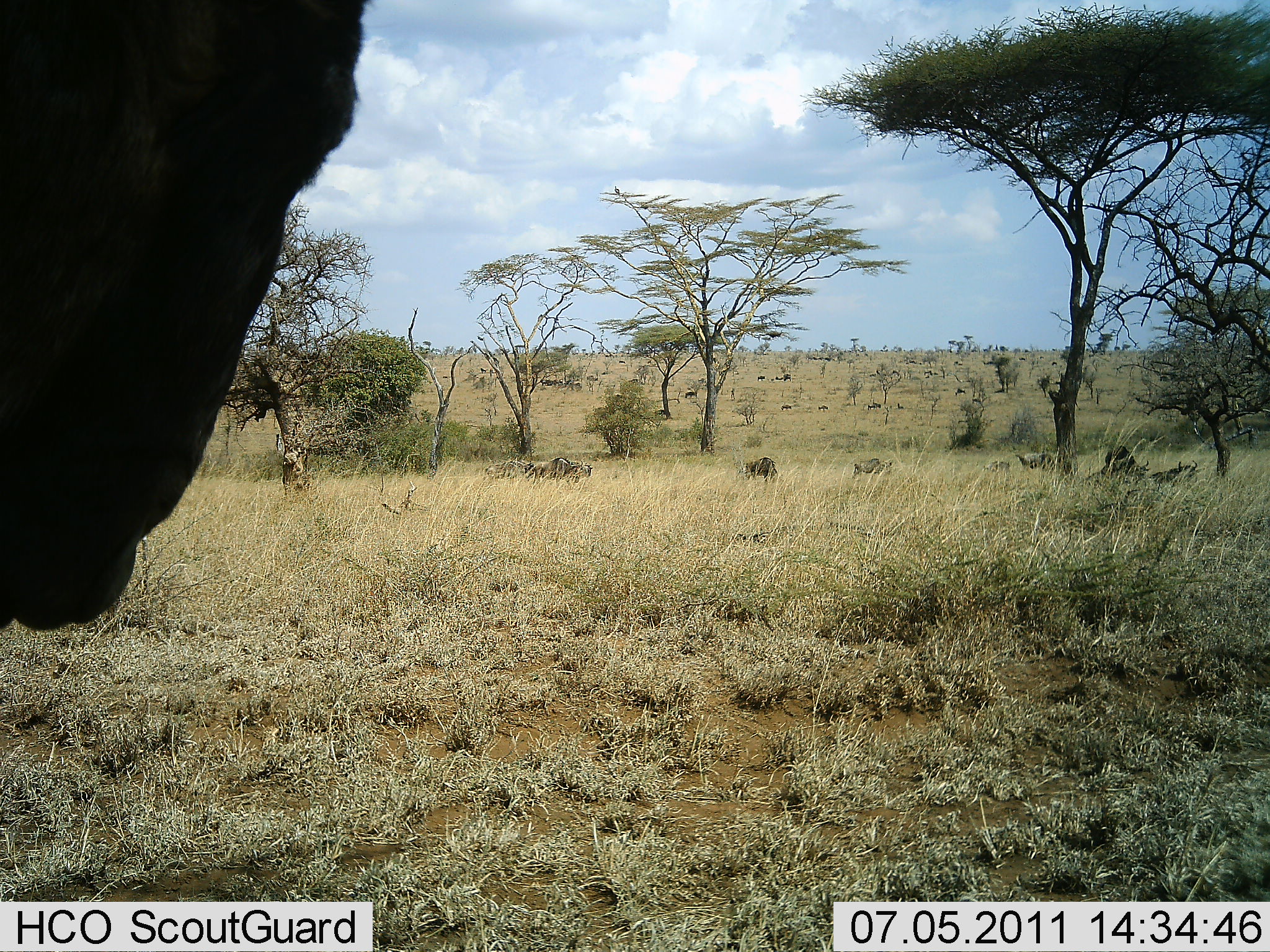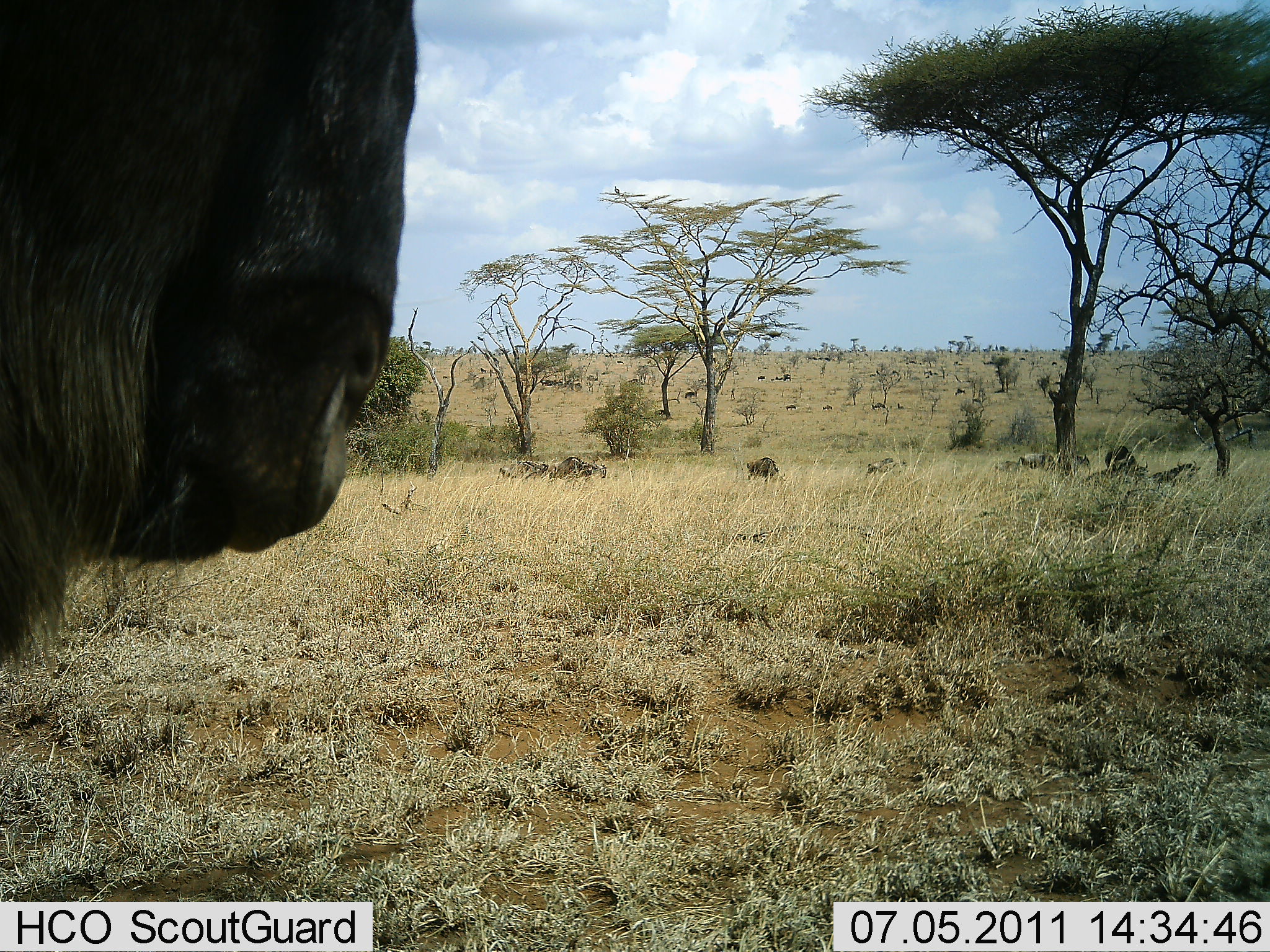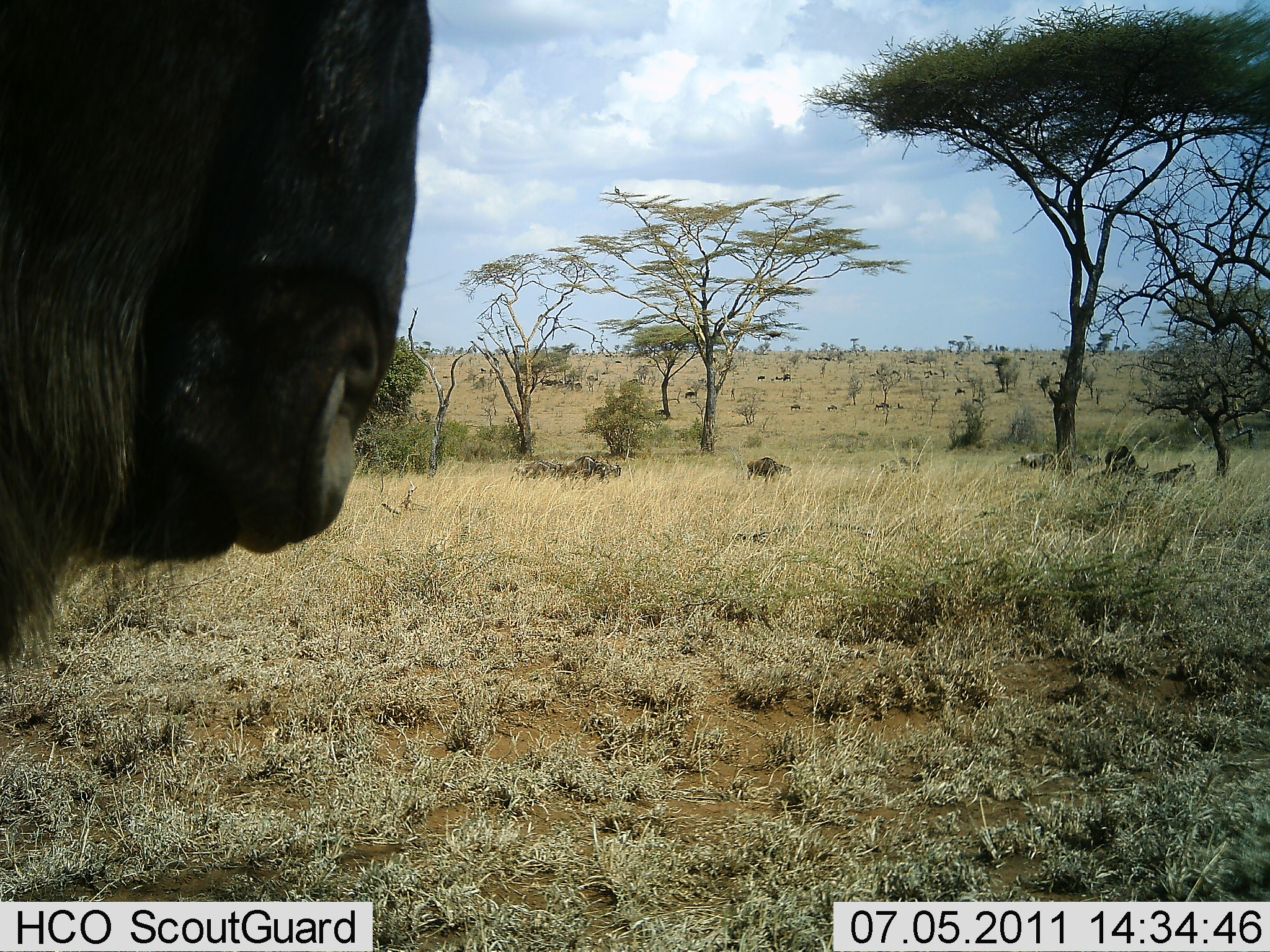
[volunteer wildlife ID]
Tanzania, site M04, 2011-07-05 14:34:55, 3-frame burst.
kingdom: Animalia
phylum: Chordata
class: Mammalia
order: Artiodactyla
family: Bovidae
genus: Connochaetes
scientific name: Connochaetes taurinus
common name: blue wildebeest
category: wildebeest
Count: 11-50.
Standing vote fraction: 55%.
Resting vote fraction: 27%.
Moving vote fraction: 64%.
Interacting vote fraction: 0%.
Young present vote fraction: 0%.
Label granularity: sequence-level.